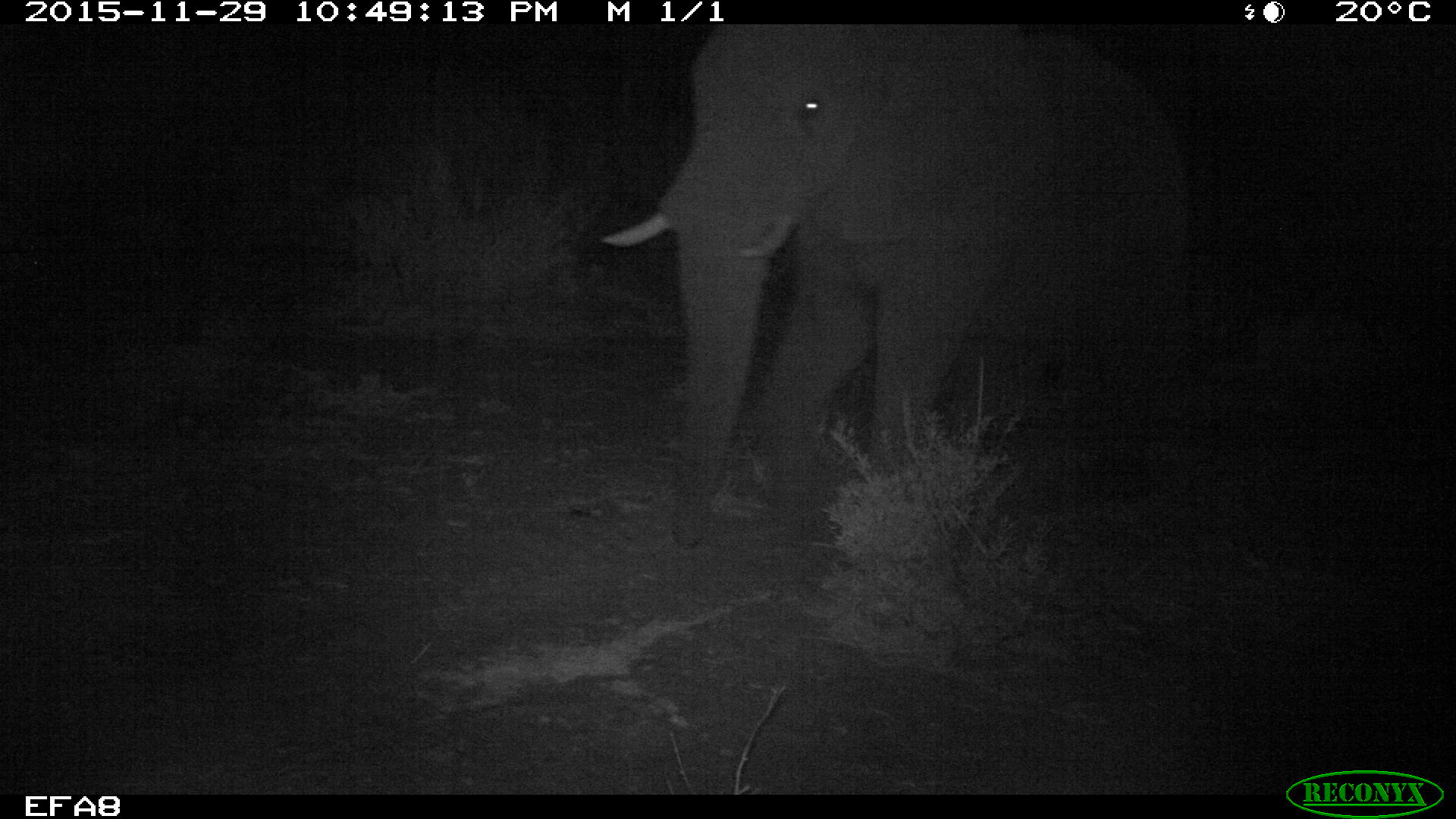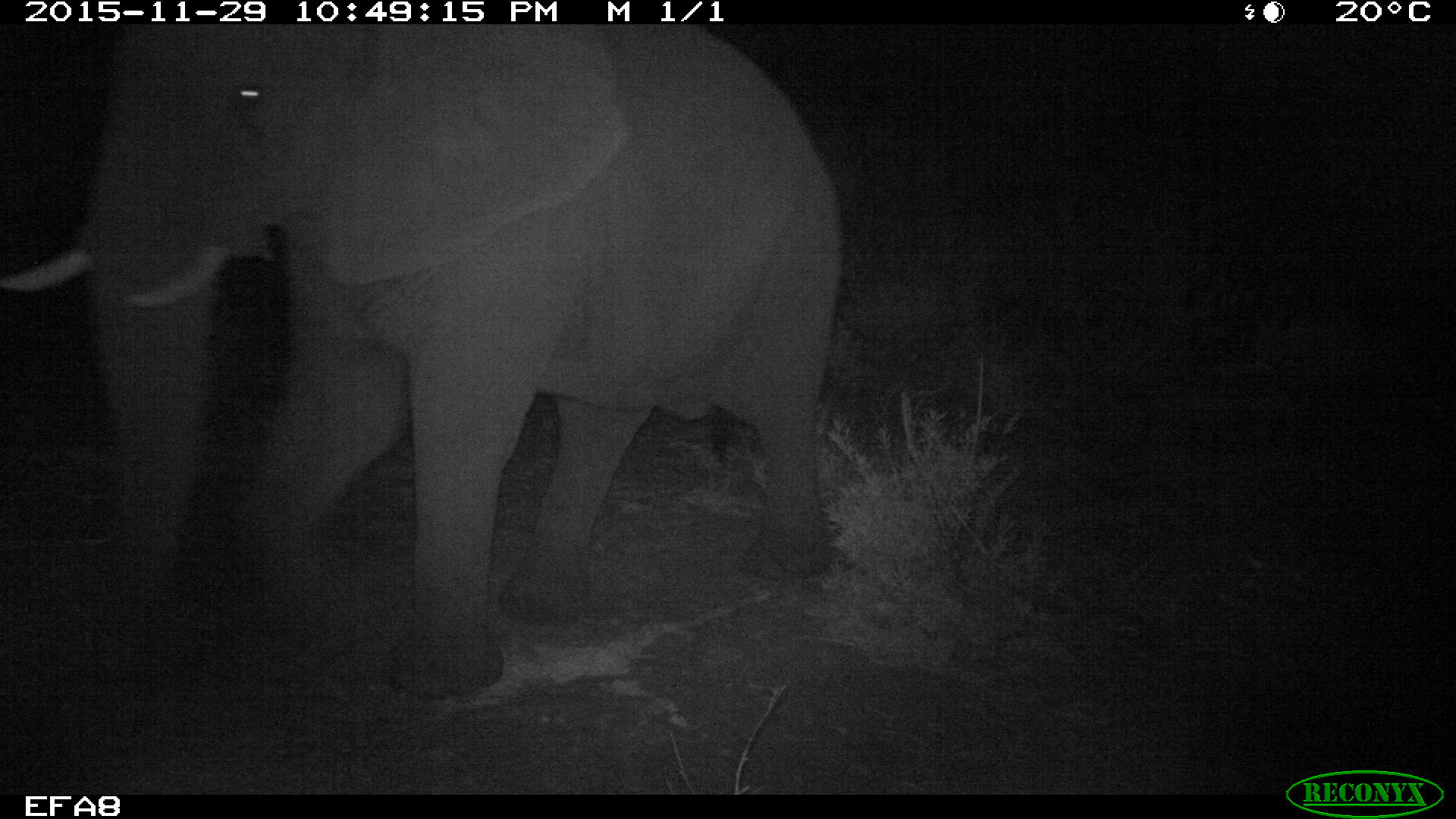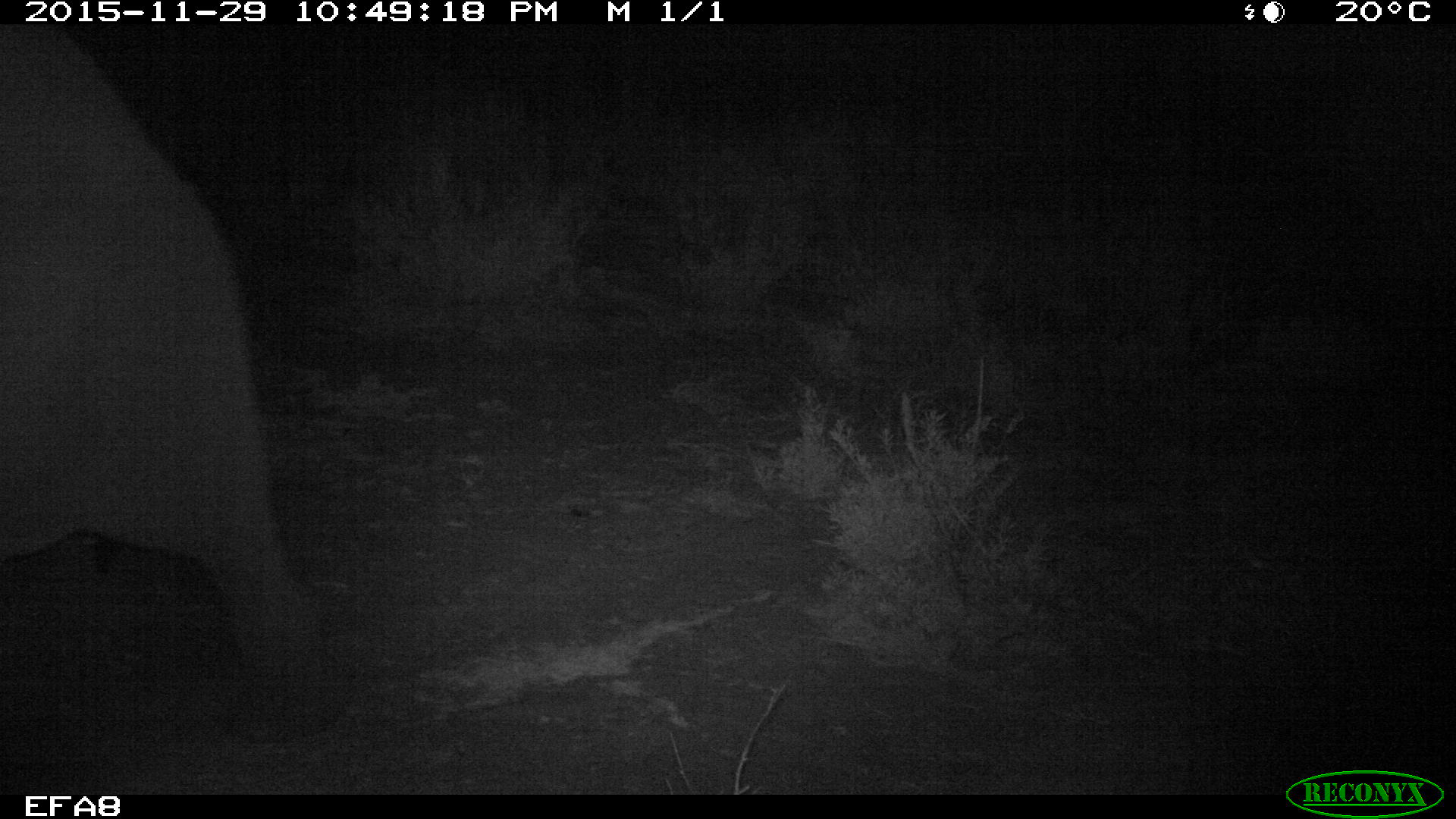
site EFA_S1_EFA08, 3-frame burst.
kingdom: Animalia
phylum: Chordata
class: Mammalia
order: Proboscidea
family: Elephantidae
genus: Loxodonta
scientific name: Loxodonta africana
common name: african bush elephant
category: elephant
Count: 1.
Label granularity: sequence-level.